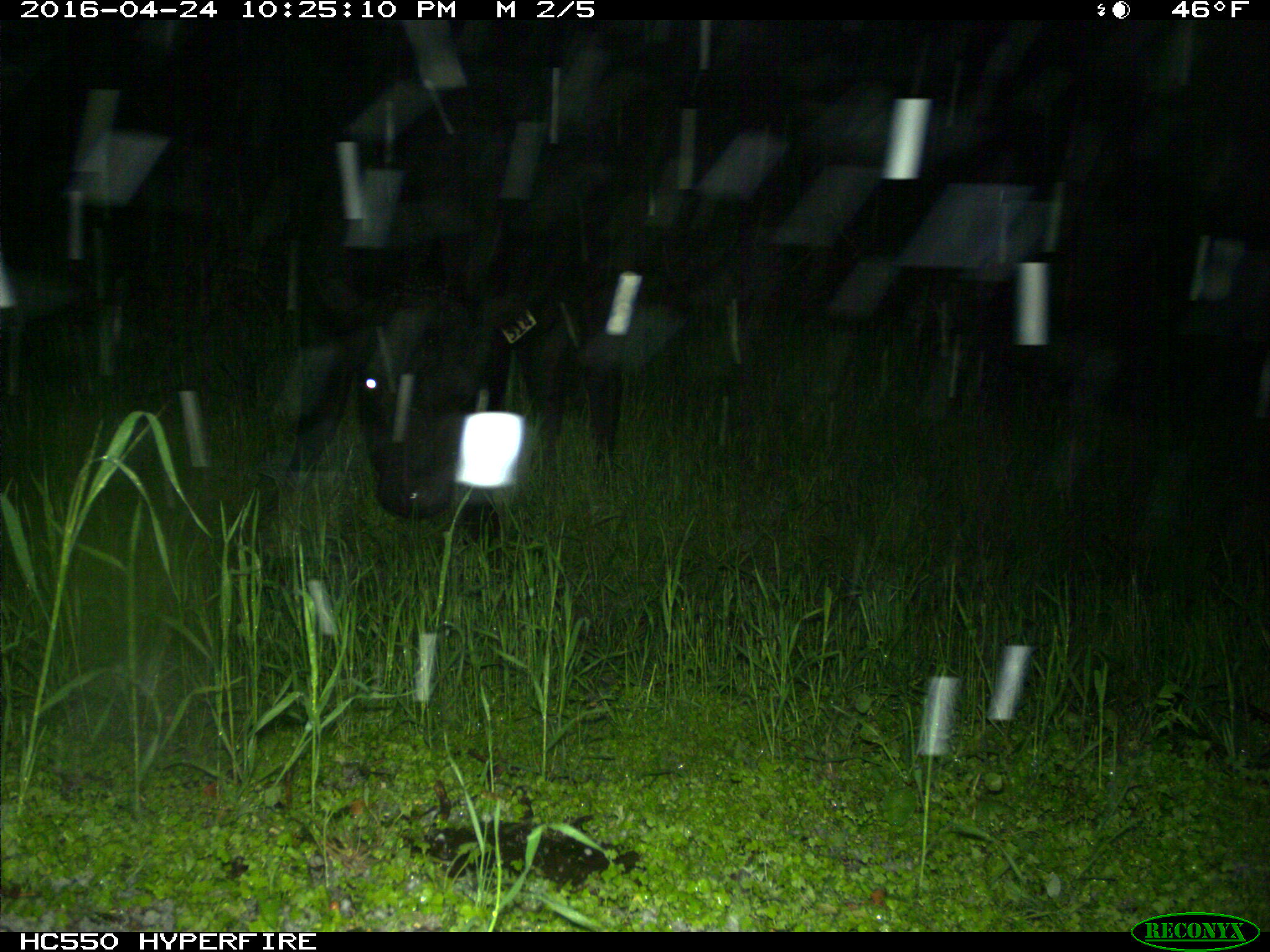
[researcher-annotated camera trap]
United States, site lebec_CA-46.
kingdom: Animalia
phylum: Chordata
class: Mammalia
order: Artiodactyla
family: Bovidae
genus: Bos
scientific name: Bos taurus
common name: domestic cow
Bos taurus (domestic cow).